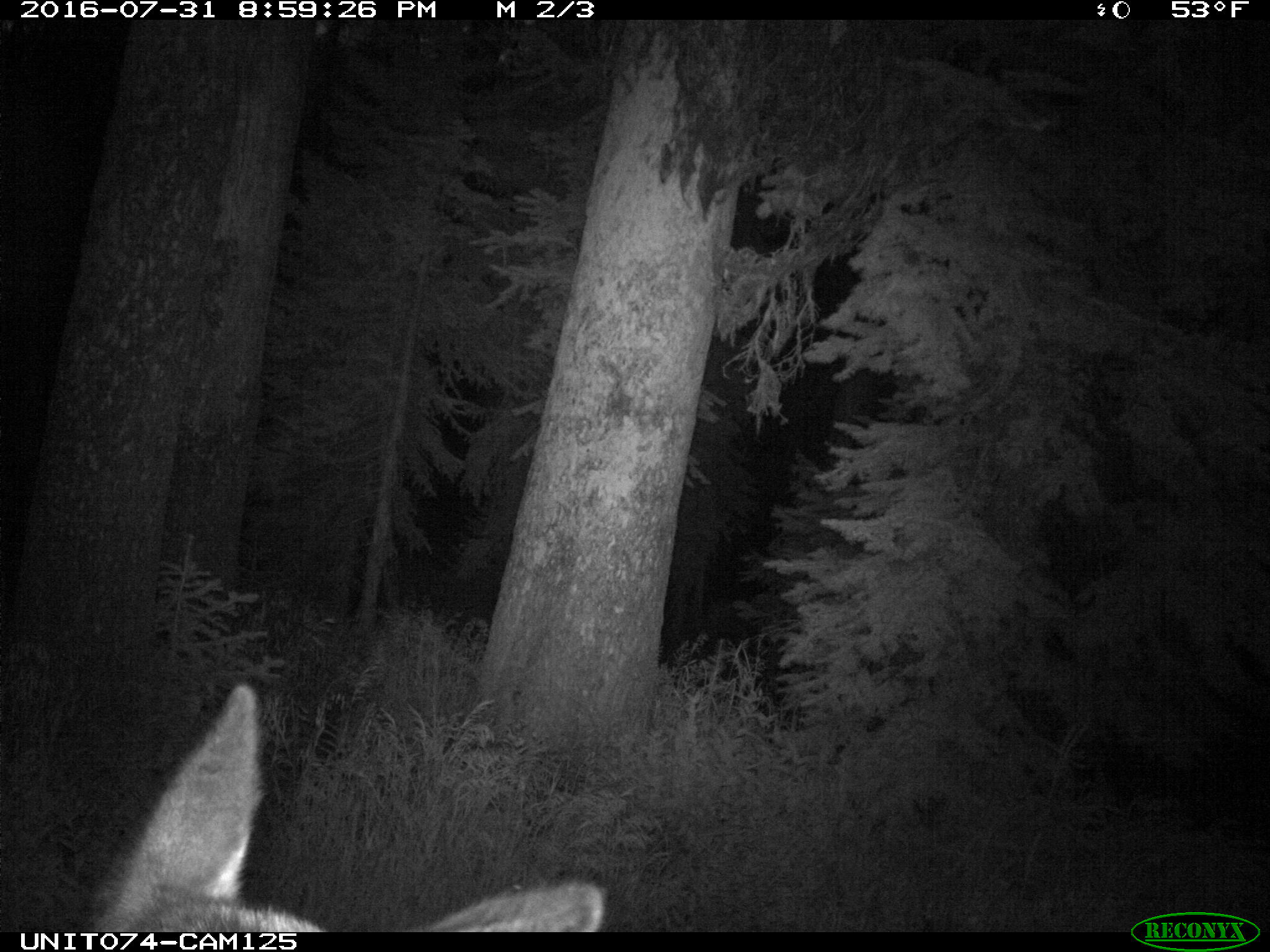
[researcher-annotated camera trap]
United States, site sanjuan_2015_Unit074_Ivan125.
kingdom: Animalia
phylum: Chordata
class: Mammalia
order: Artiodactyla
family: Cervidae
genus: Cervus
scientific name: Cervus elaphus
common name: red deer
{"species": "Cervus elaphus (red deer)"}